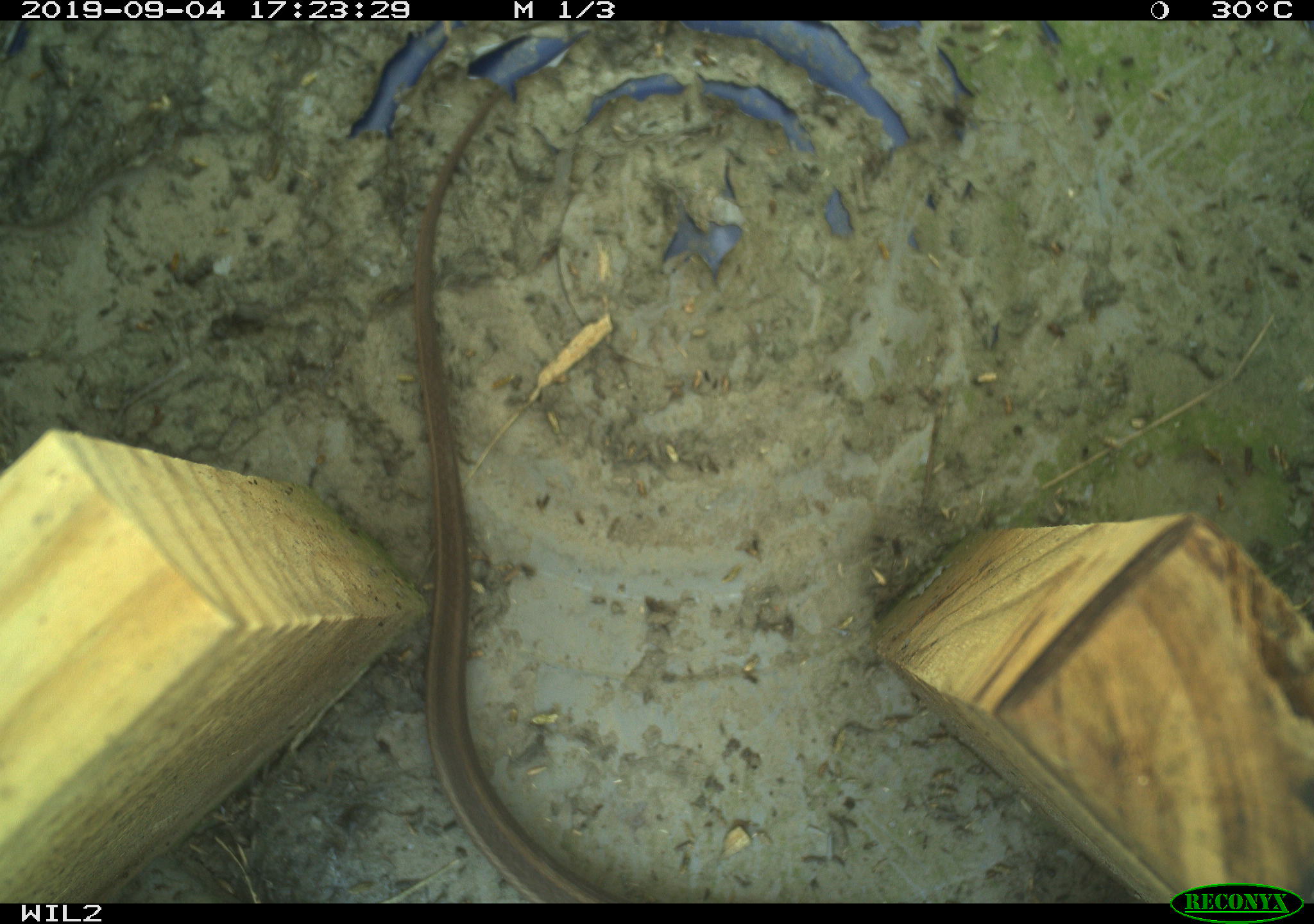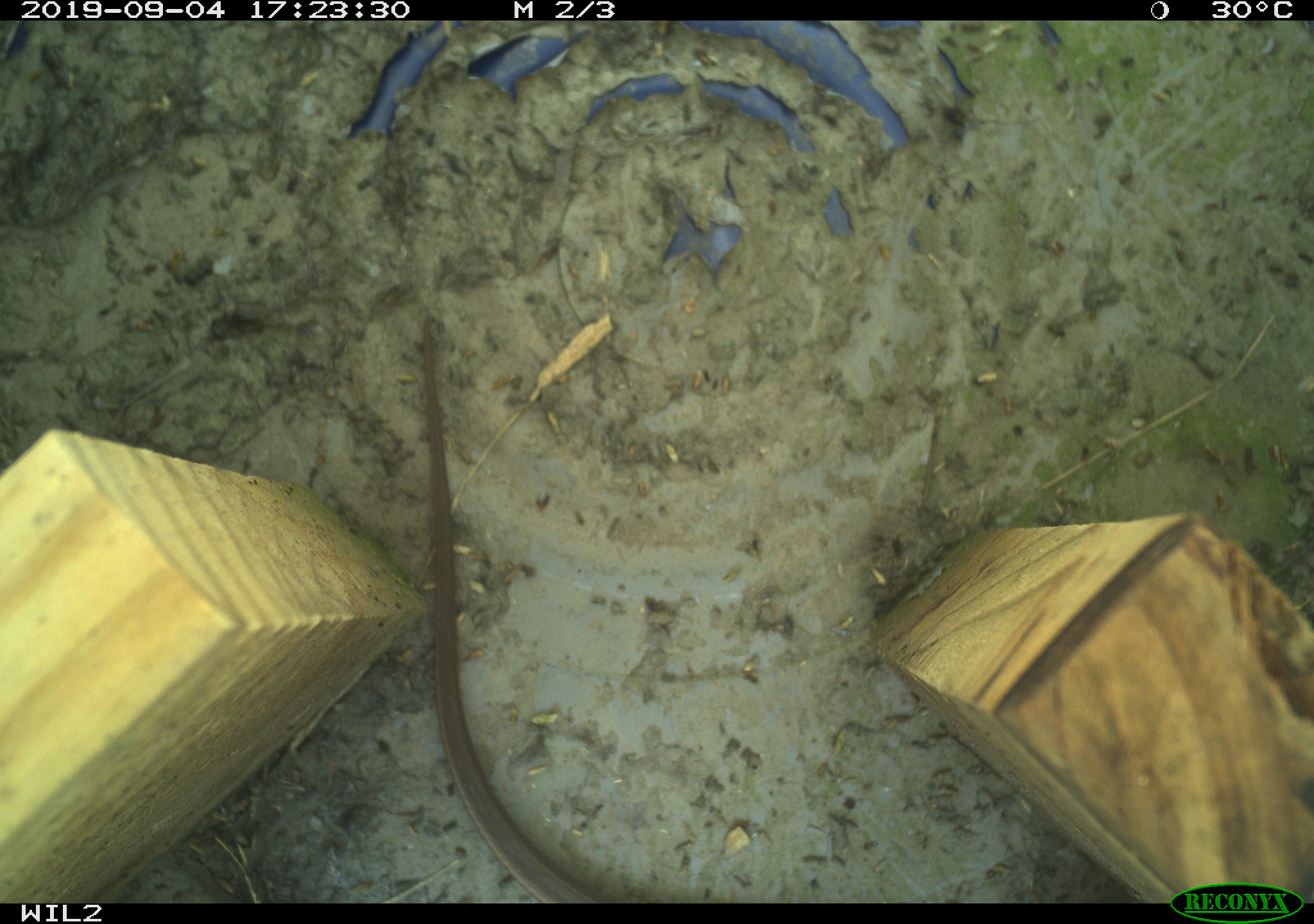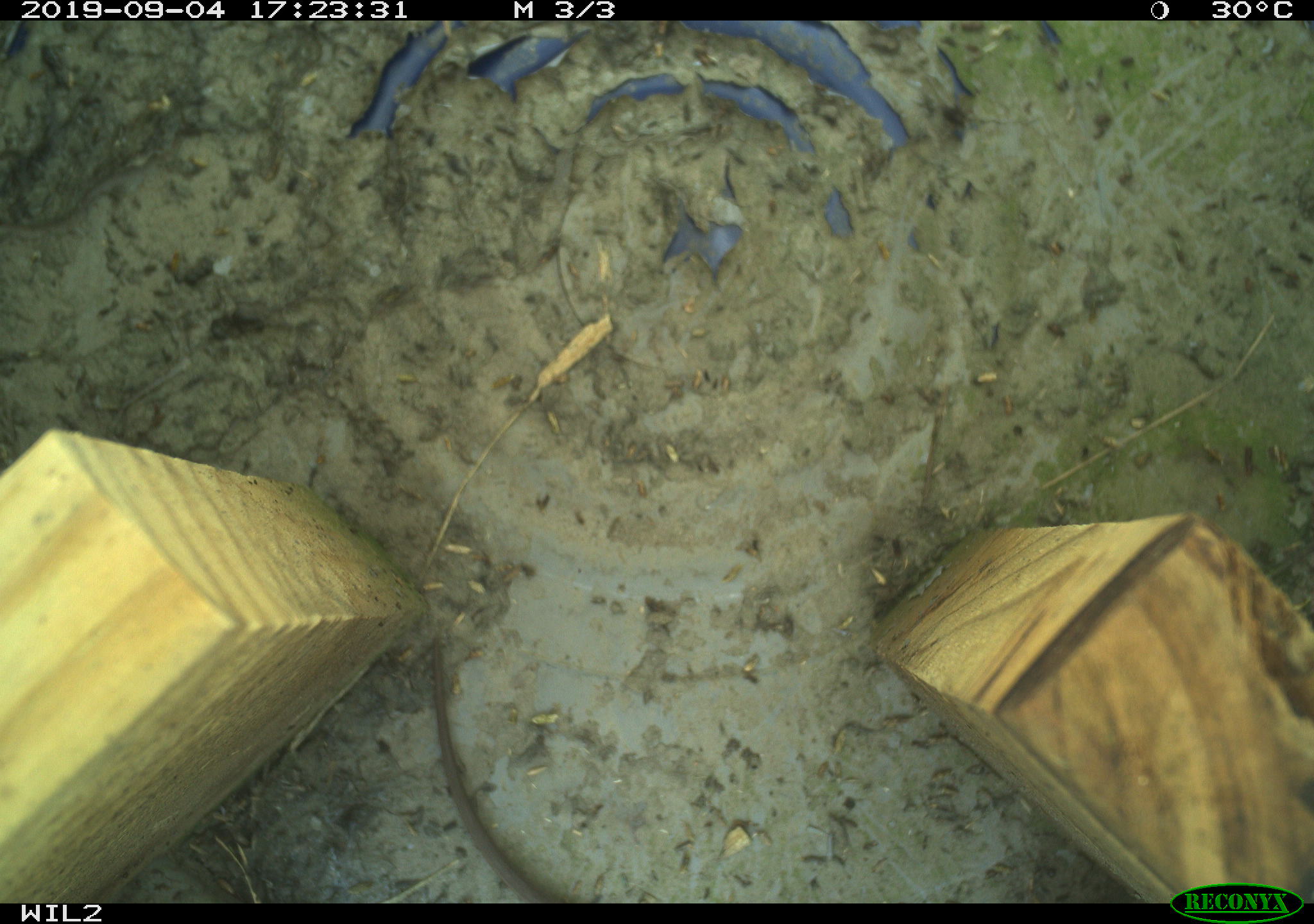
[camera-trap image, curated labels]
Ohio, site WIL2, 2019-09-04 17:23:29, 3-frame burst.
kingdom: Animalia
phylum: Chordata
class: Reptilia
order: Squamata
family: Colubridae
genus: Thamnophis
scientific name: Thamnophis sirtalis sirtalis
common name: eastern gartersnake